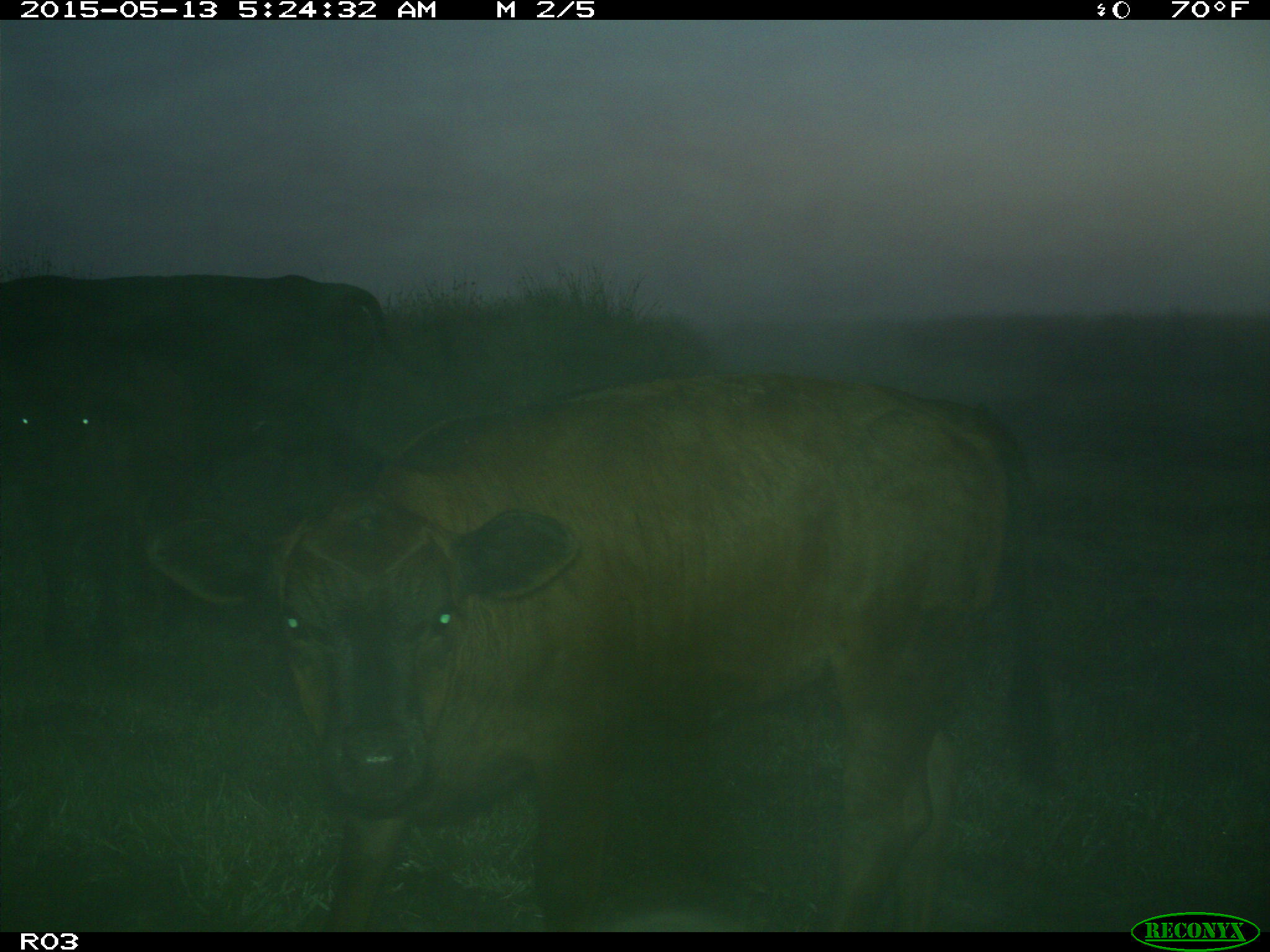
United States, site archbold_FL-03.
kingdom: Animalia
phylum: Chordata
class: Mammalia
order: Artiodactyla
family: Bovidae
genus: Bos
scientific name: Bos taurus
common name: domestic cow